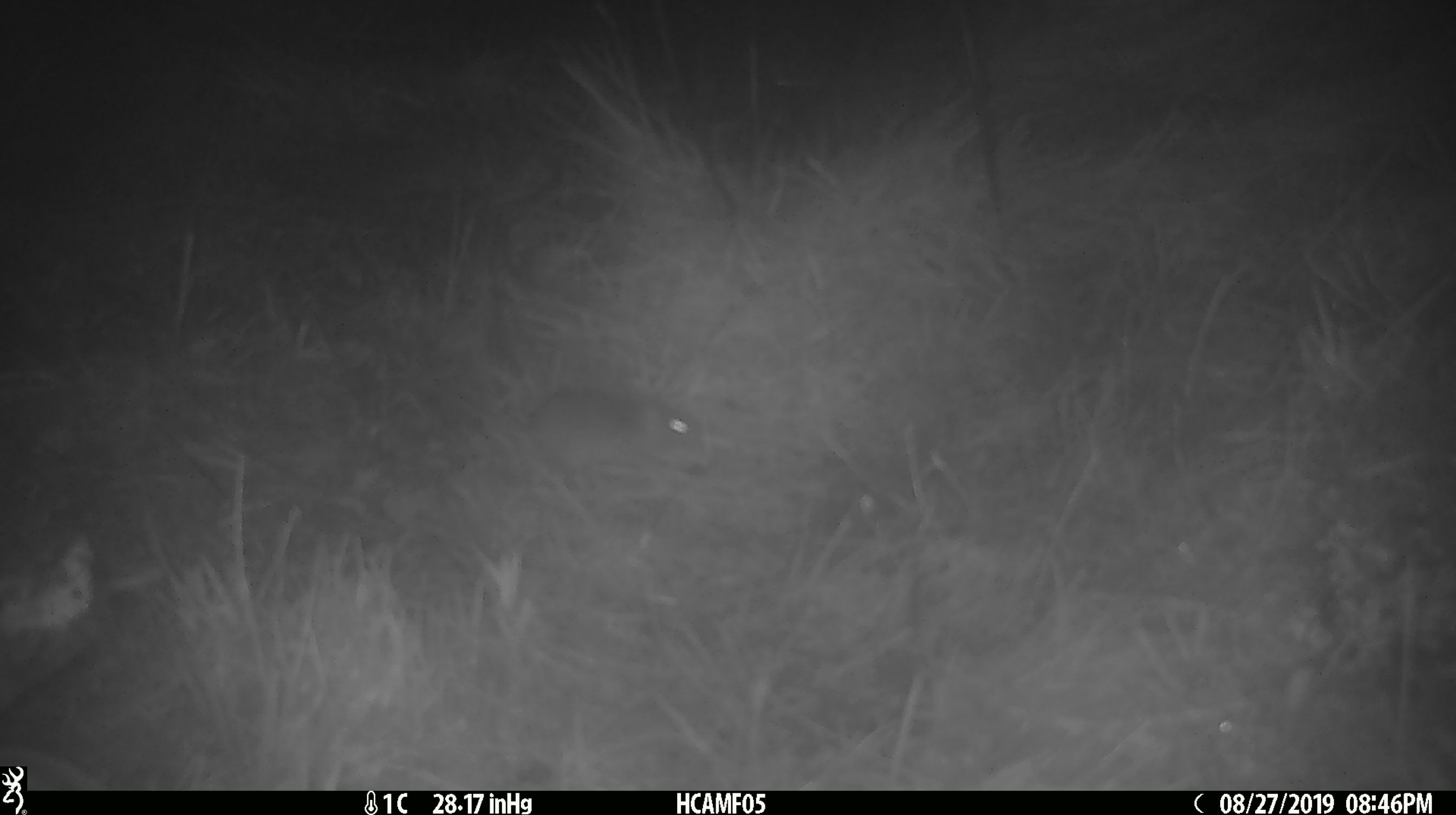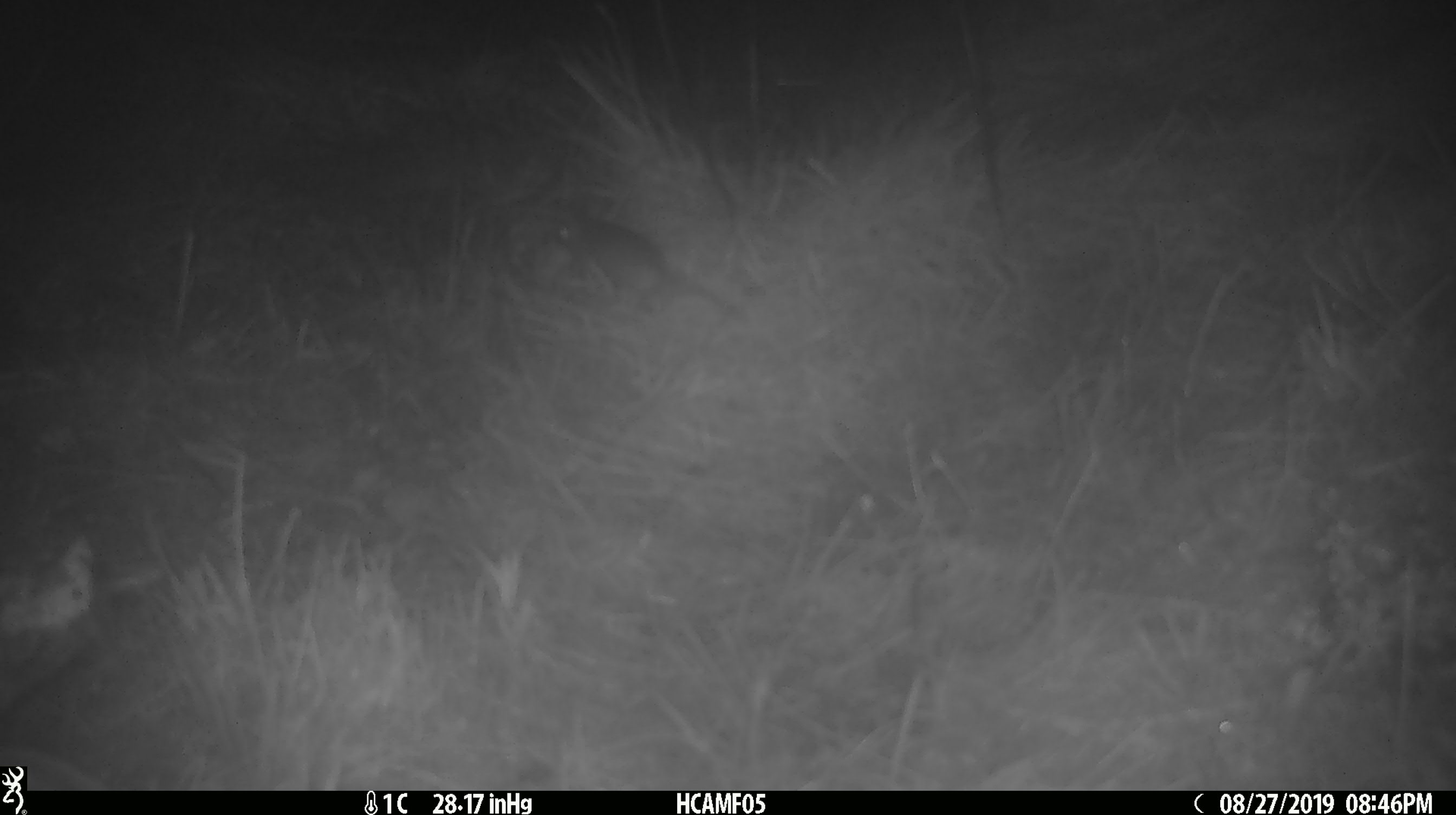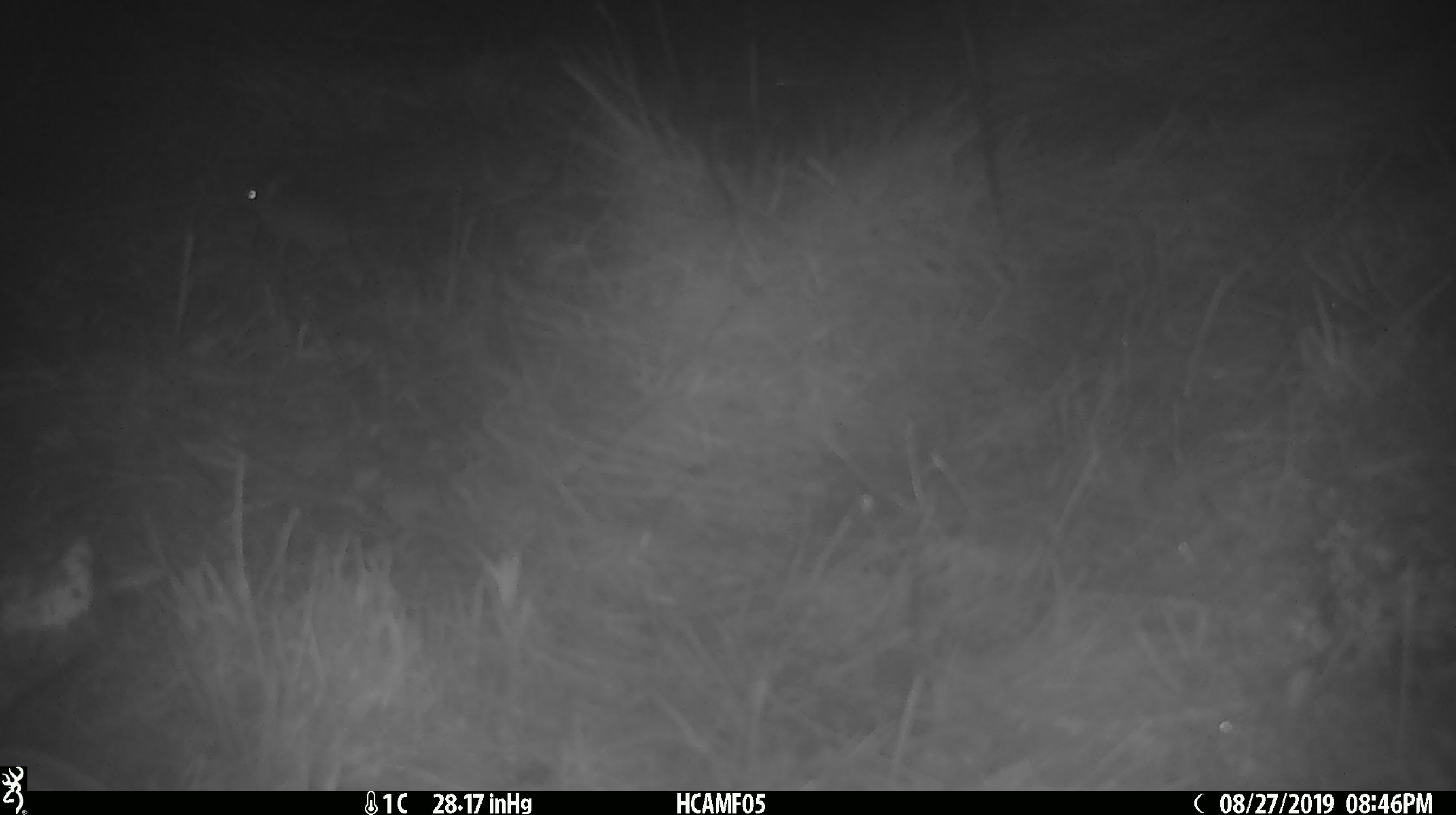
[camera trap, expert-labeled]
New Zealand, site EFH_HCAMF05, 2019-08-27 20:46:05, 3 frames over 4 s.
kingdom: Animalia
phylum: Chordata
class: Mammalia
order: Rodentia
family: Muridae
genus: Mus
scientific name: Mus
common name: mouse